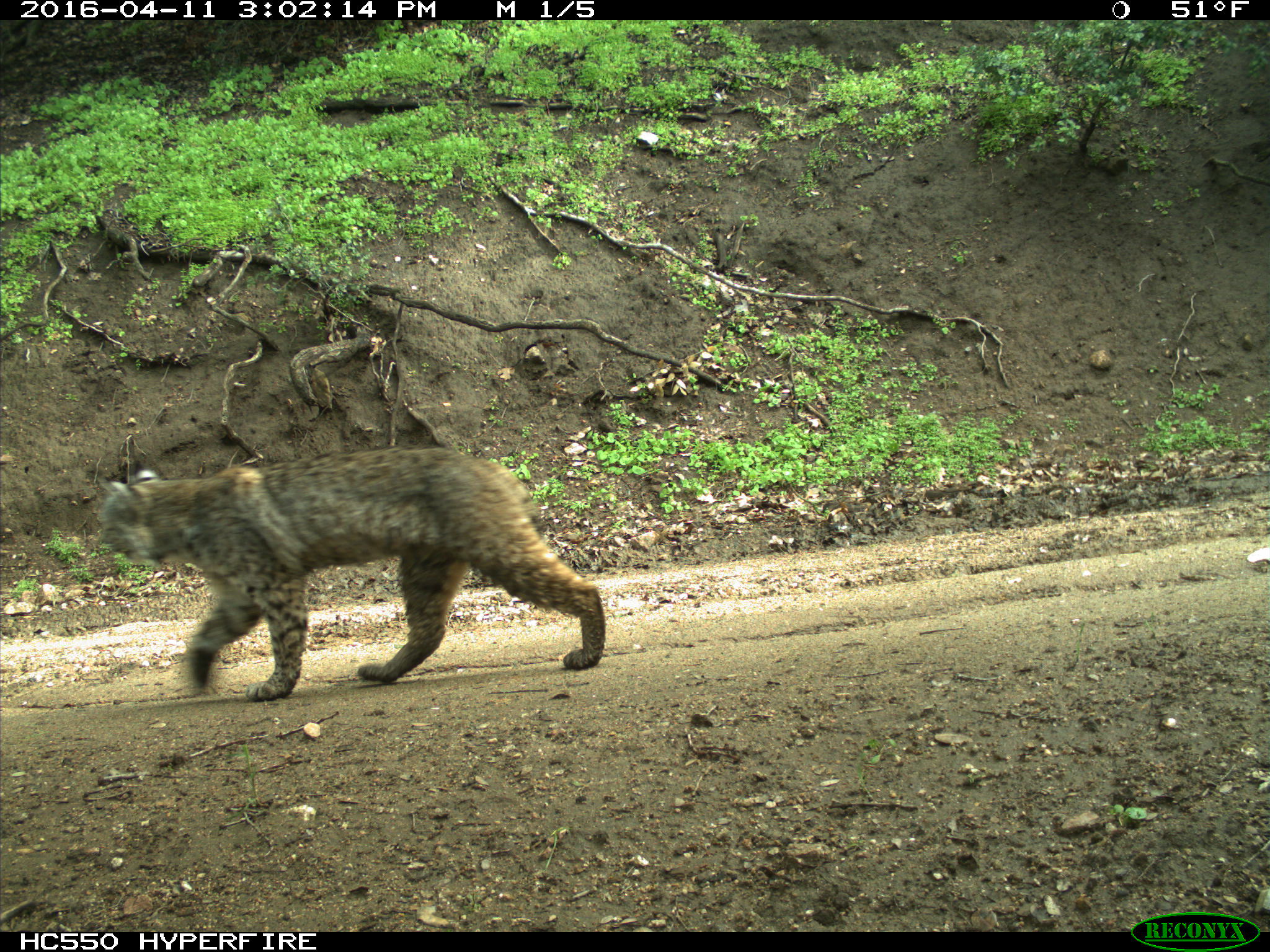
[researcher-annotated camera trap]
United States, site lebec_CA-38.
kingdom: Animalia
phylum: Chordata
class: Mammalia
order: Carnivora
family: Felidae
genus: Lynx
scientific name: Lynx rufus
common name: bobcat